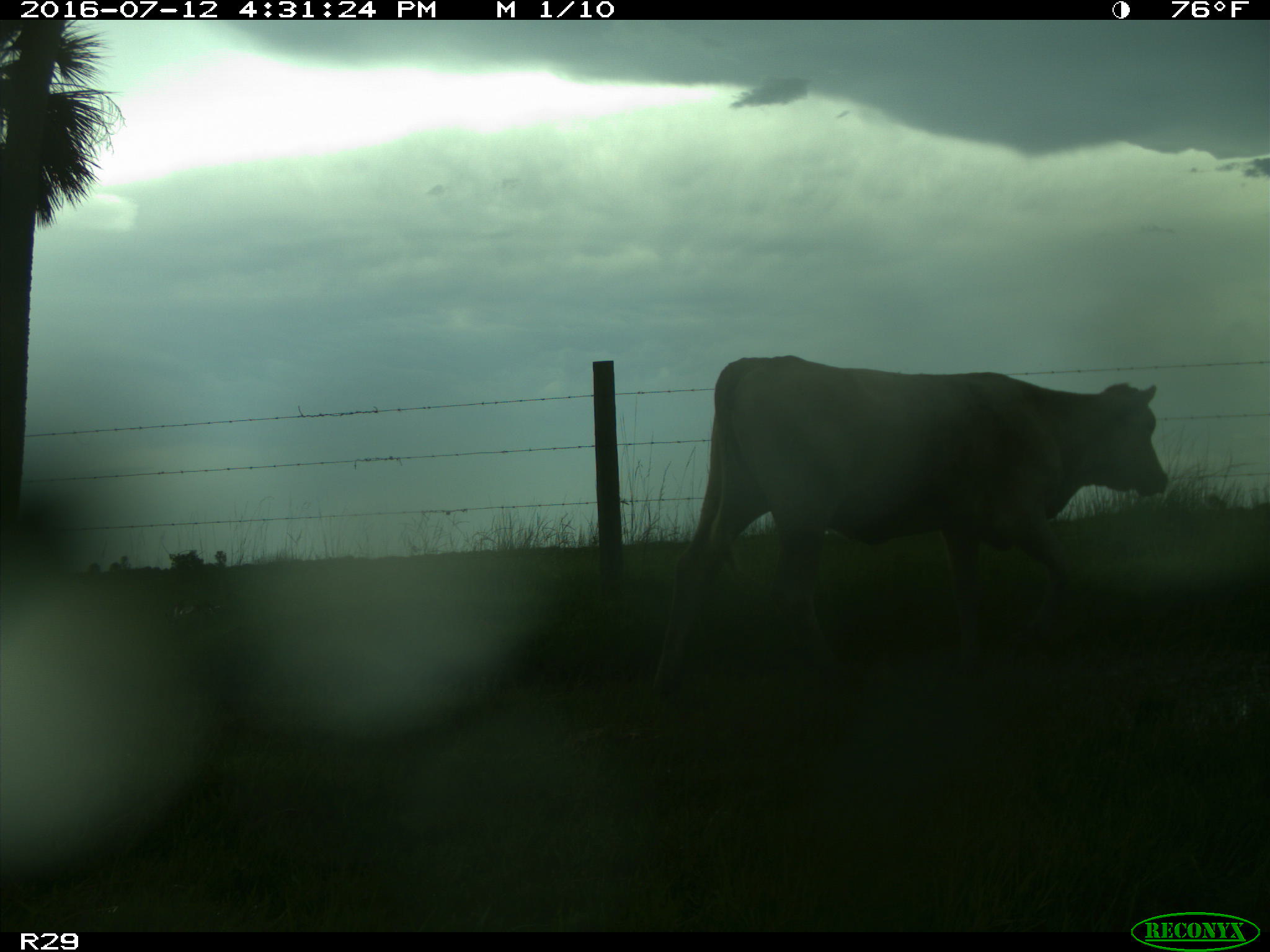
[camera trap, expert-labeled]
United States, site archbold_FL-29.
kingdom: Animalia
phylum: Chordata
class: Mammalia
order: Artiodactyla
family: Bovidae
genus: Bos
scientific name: Bos taurus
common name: domestic cow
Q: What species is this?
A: Bos taurus (domestic cow).